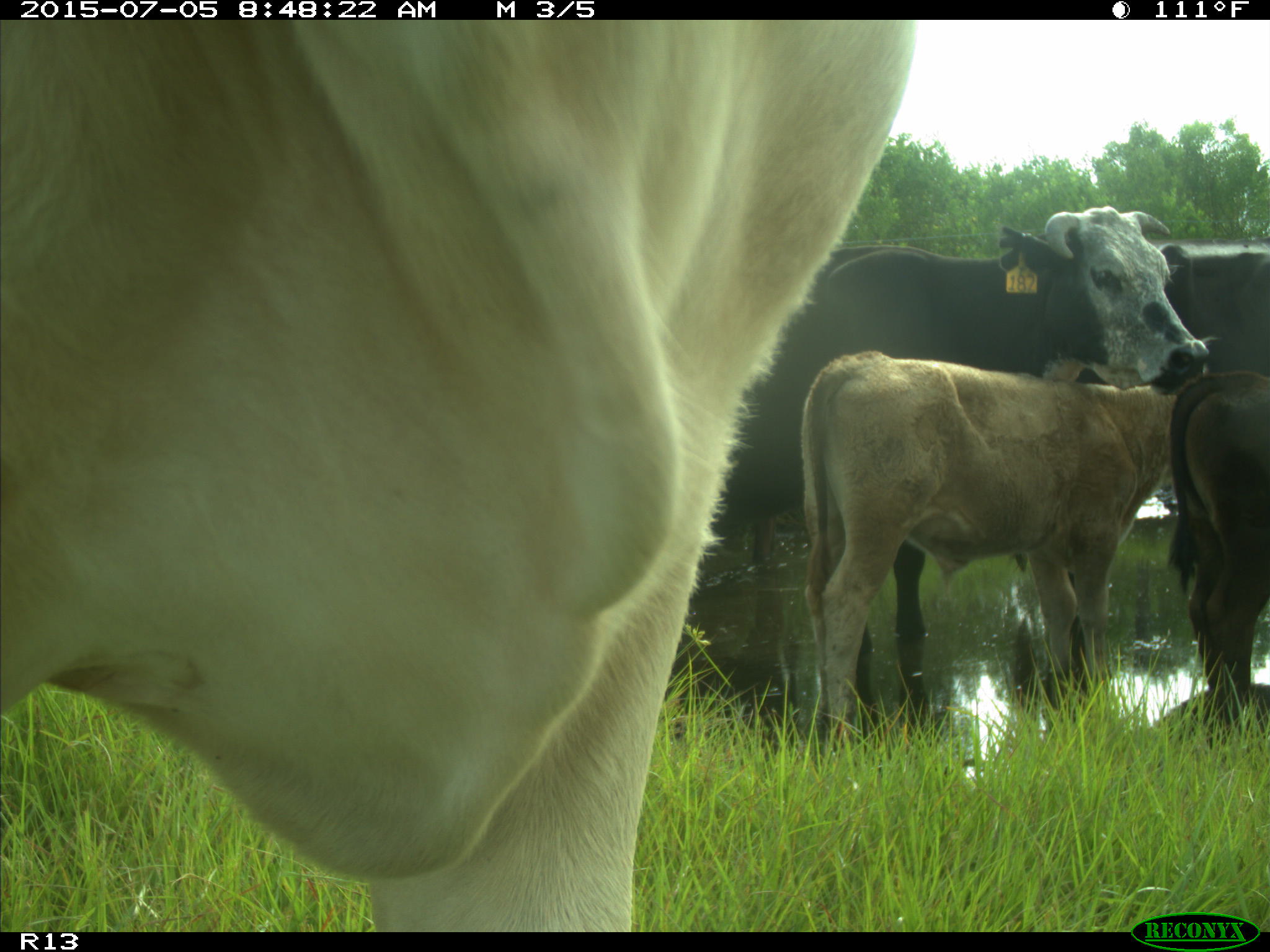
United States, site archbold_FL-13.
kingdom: Animalia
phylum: Chordata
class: Mammalia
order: Artiodactyla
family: Bovidae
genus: Bos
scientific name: Bos taurus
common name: domestic cow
Bos taurus (domestic cow).